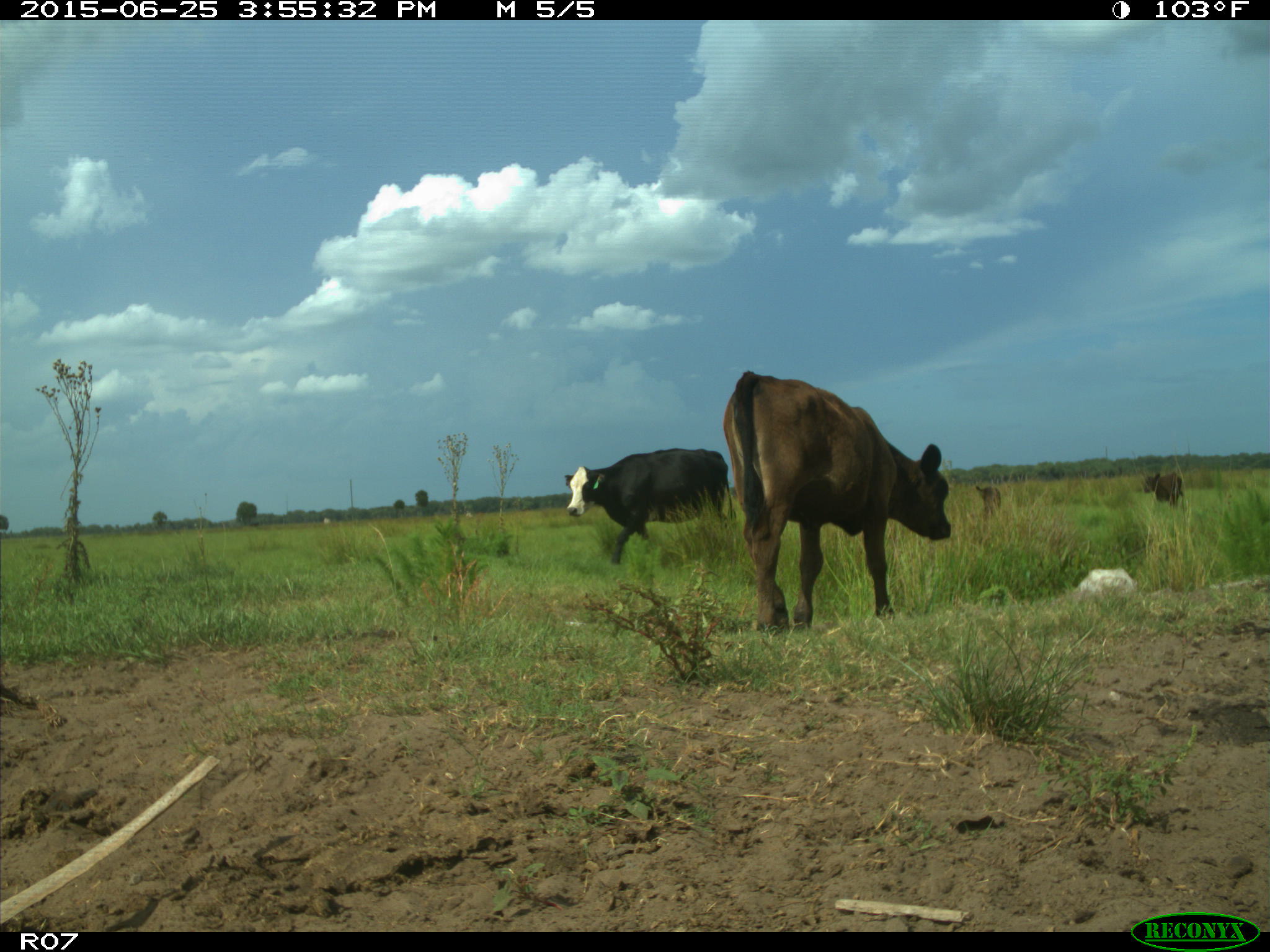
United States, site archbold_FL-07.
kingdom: Animalia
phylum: Chordata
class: Mammalia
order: Artiodactyla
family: Bovidae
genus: Bos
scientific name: Bos taurus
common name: domestic cow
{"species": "Bos taurus (domestic cow)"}